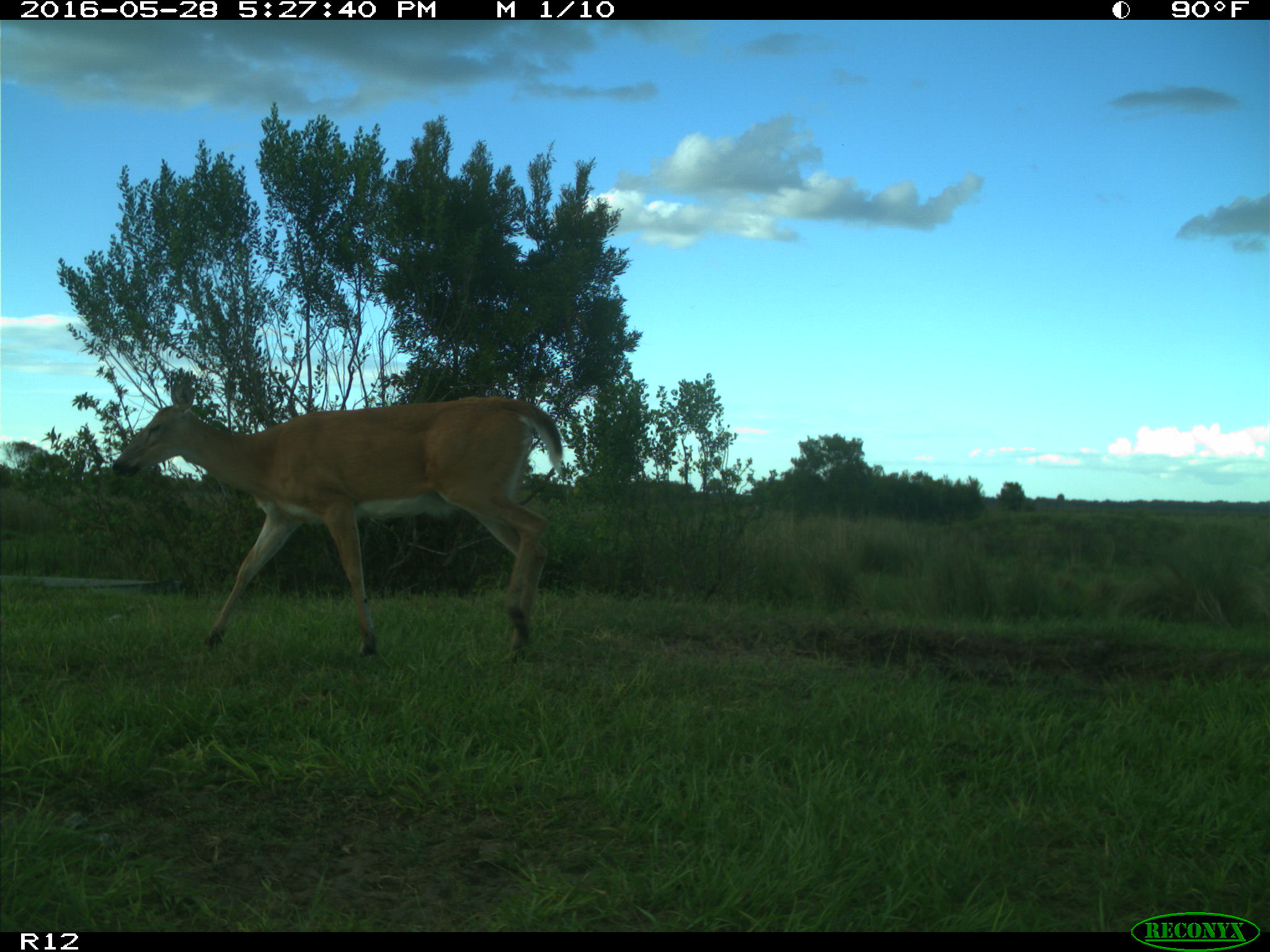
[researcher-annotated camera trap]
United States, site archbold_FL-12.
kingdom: Animalia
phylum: Chordata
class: Mammalia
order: Artiodactyla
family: Cervidae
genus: Odocoileus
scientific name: Odocoileus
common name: deer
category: unidentified deer